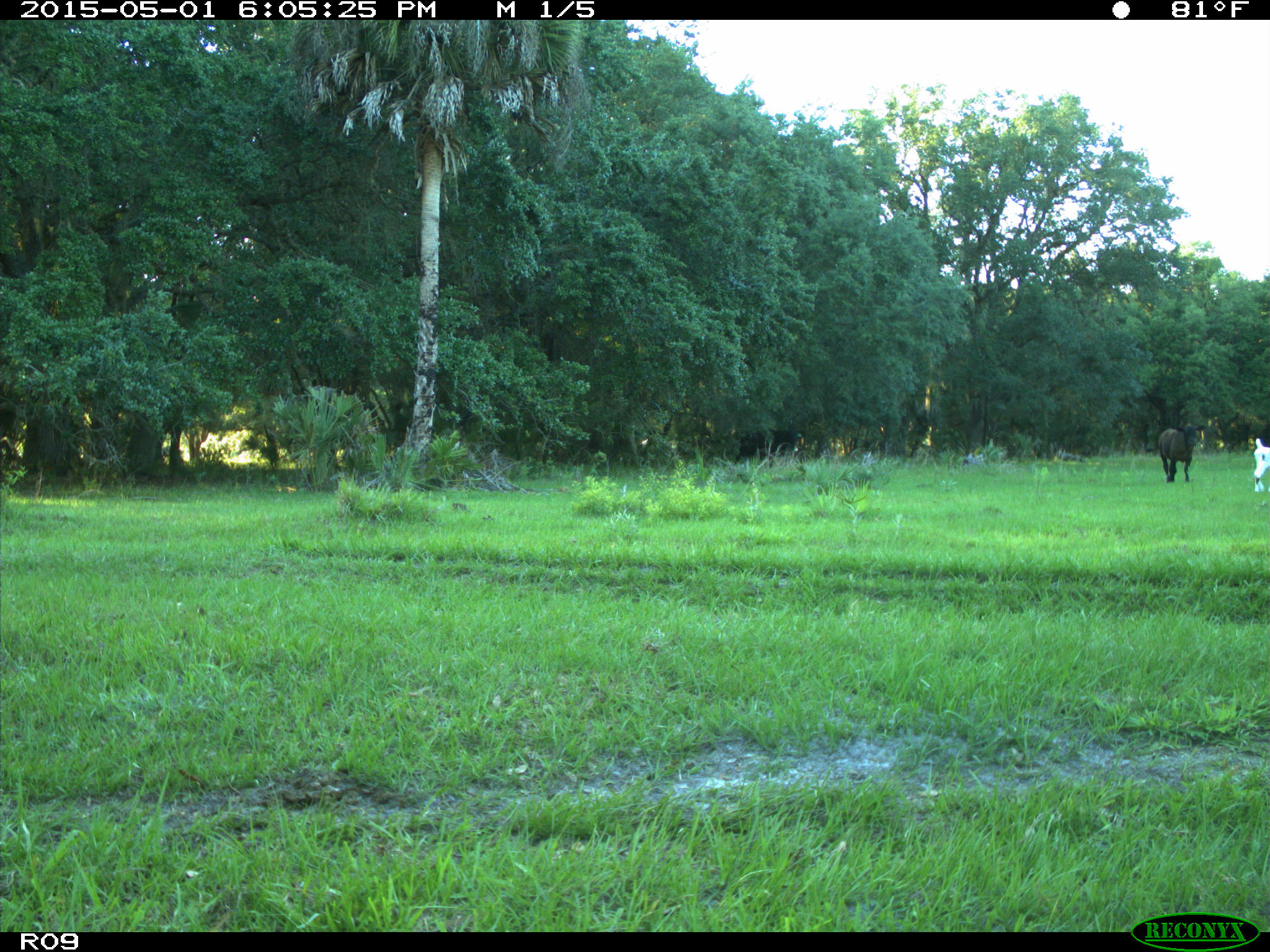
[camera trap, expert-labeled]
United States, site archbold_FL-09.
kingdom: Animalia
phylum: Chordata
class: Mammalia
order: Artiodactyla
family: Bovidae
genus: Bos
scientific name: Bos taurus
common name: domestic cow